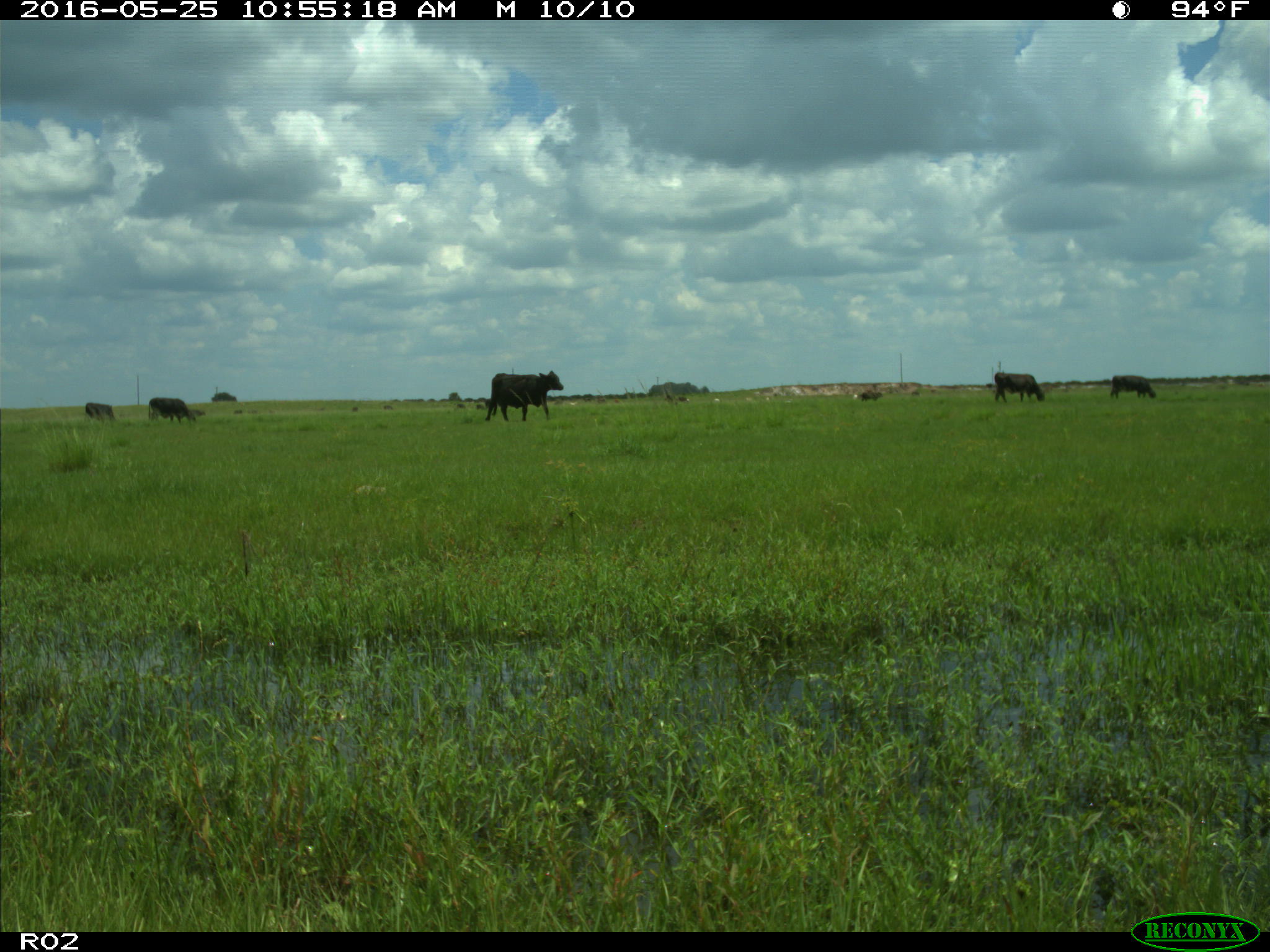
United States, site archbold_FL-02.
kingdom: Animalia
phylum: Chordata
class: Mammalia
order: Artiodactyla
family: Bovidae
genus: Bos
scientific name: Bos taurus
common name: domestic cow